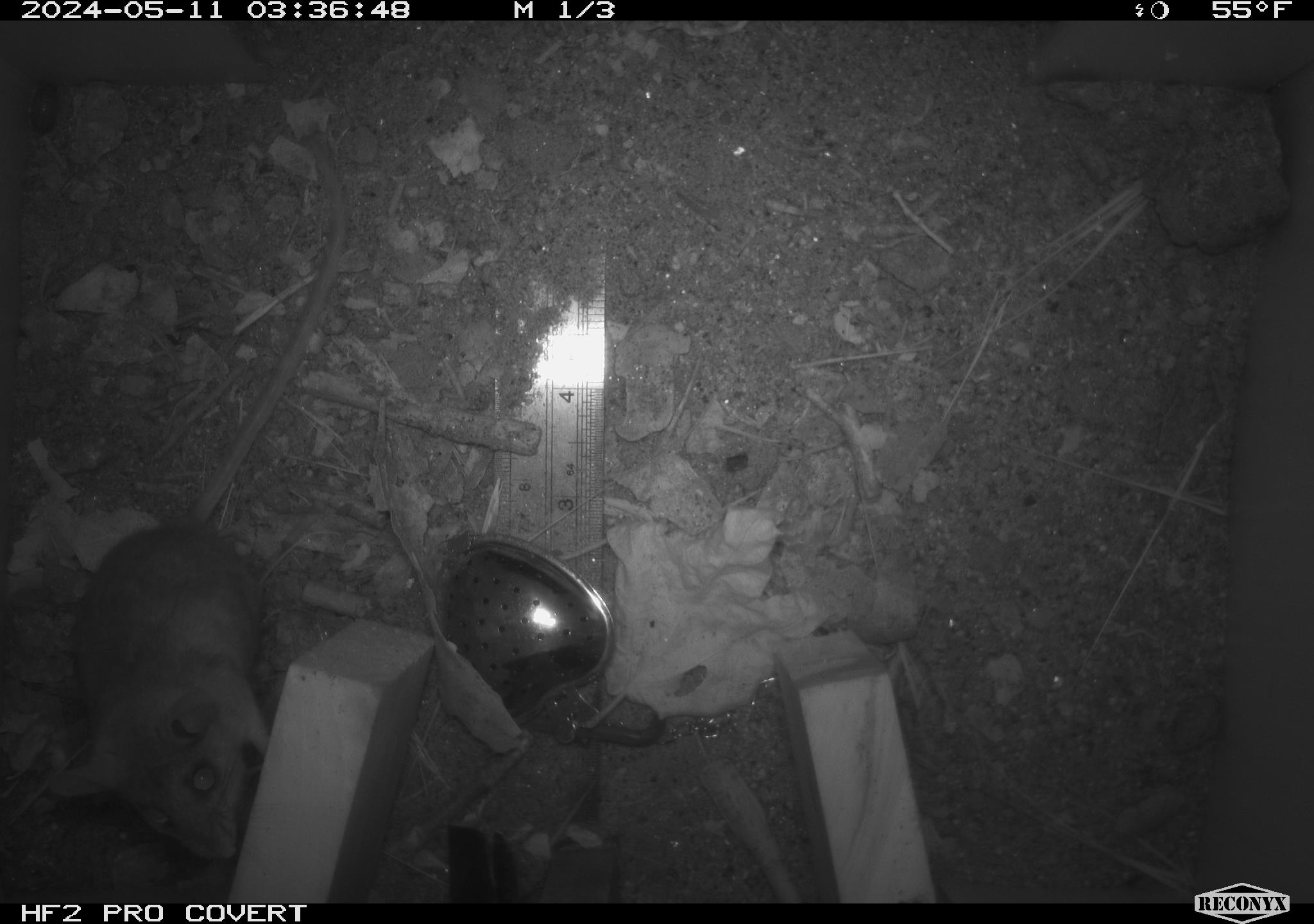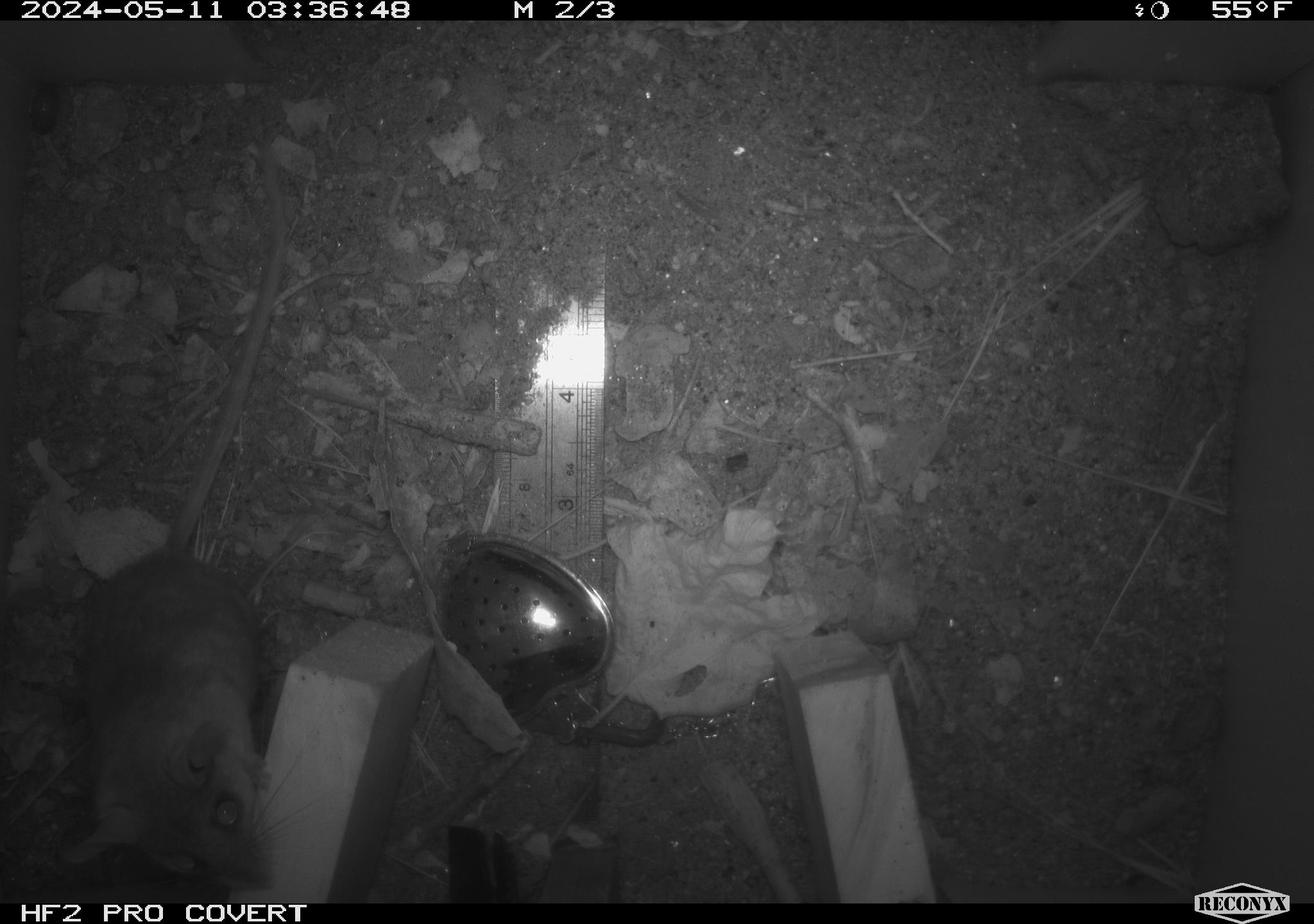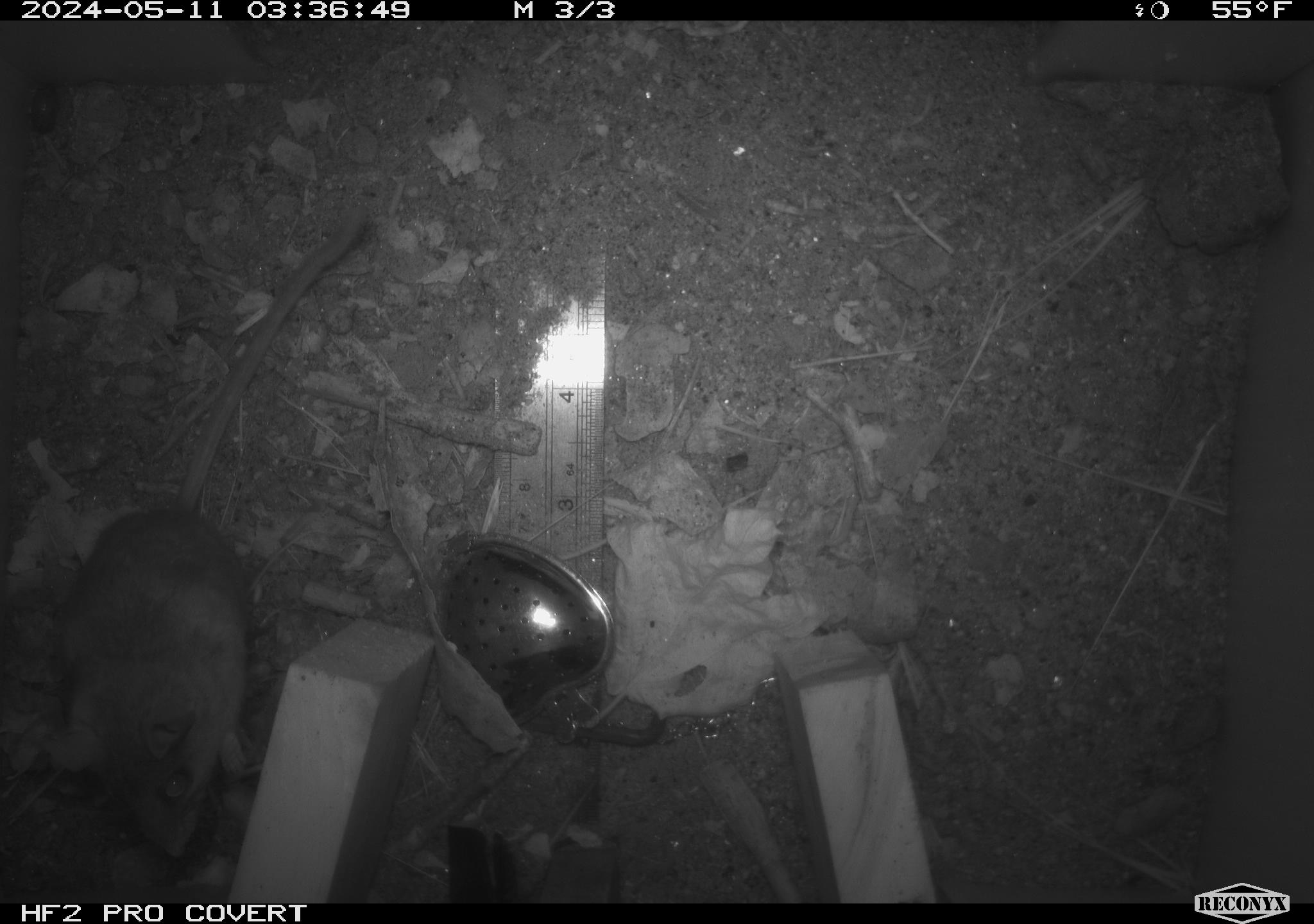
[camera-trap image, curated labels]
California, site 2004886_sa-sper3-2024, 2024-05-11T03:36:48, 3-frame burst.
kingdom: Animalia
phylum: Arthropoda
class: Malacostraca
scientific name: Malacostraca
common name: amphipods, crabs, isopods, krill, lobsters and shrimps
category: malacostracan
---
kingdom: Animalia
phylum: Chordata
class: Mammalia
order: Rodentia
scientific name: Rodentia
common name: mouse species